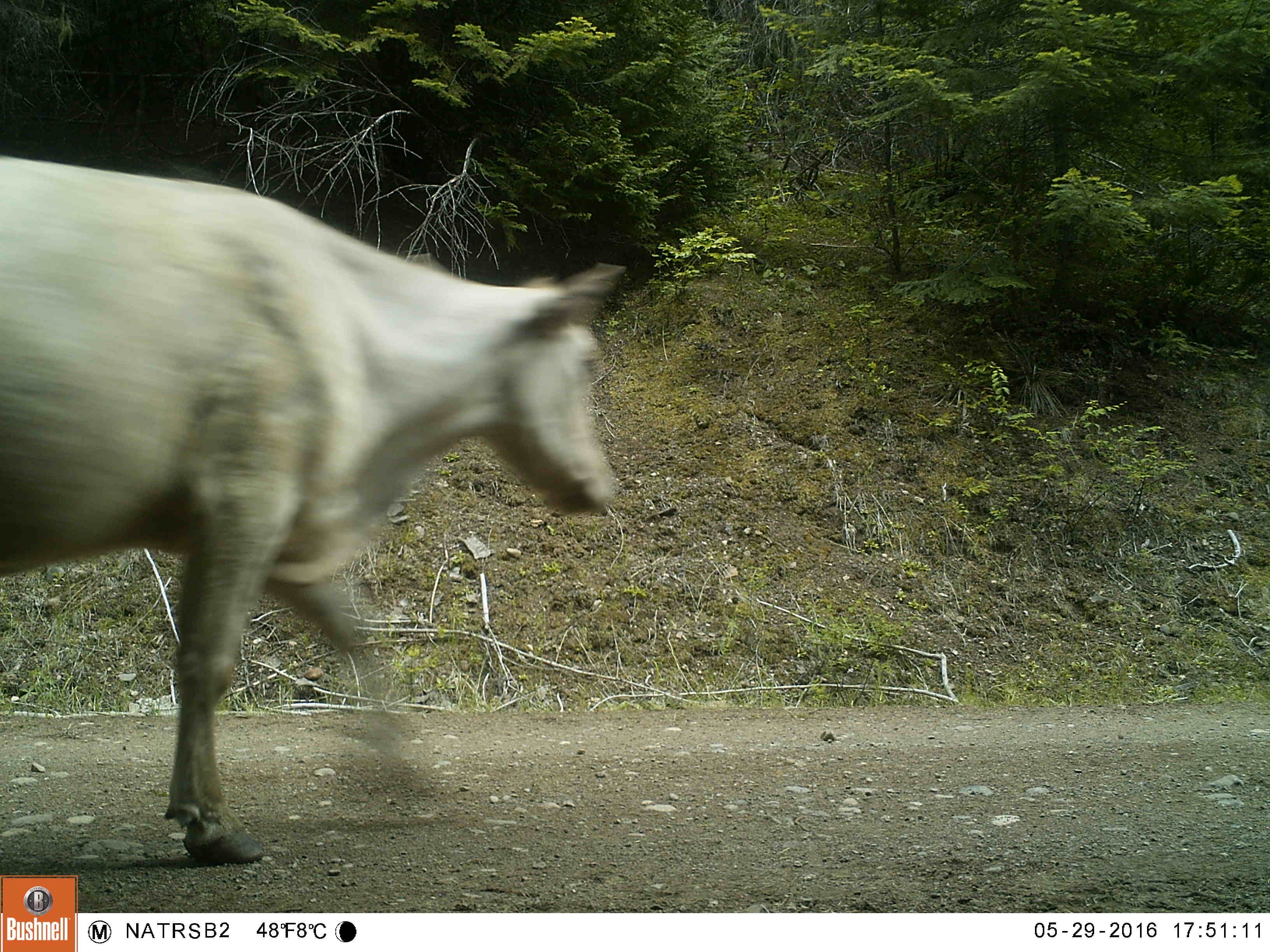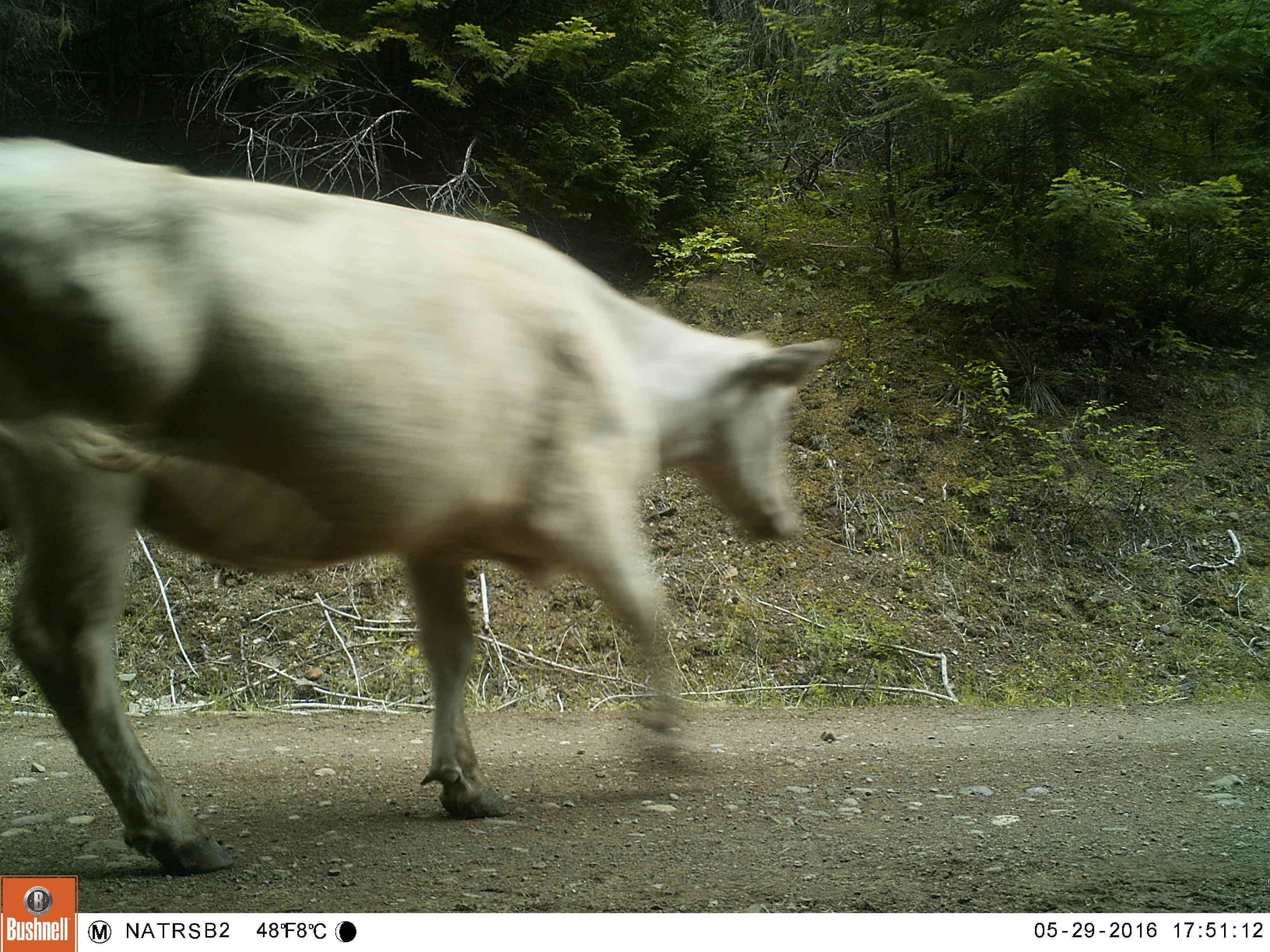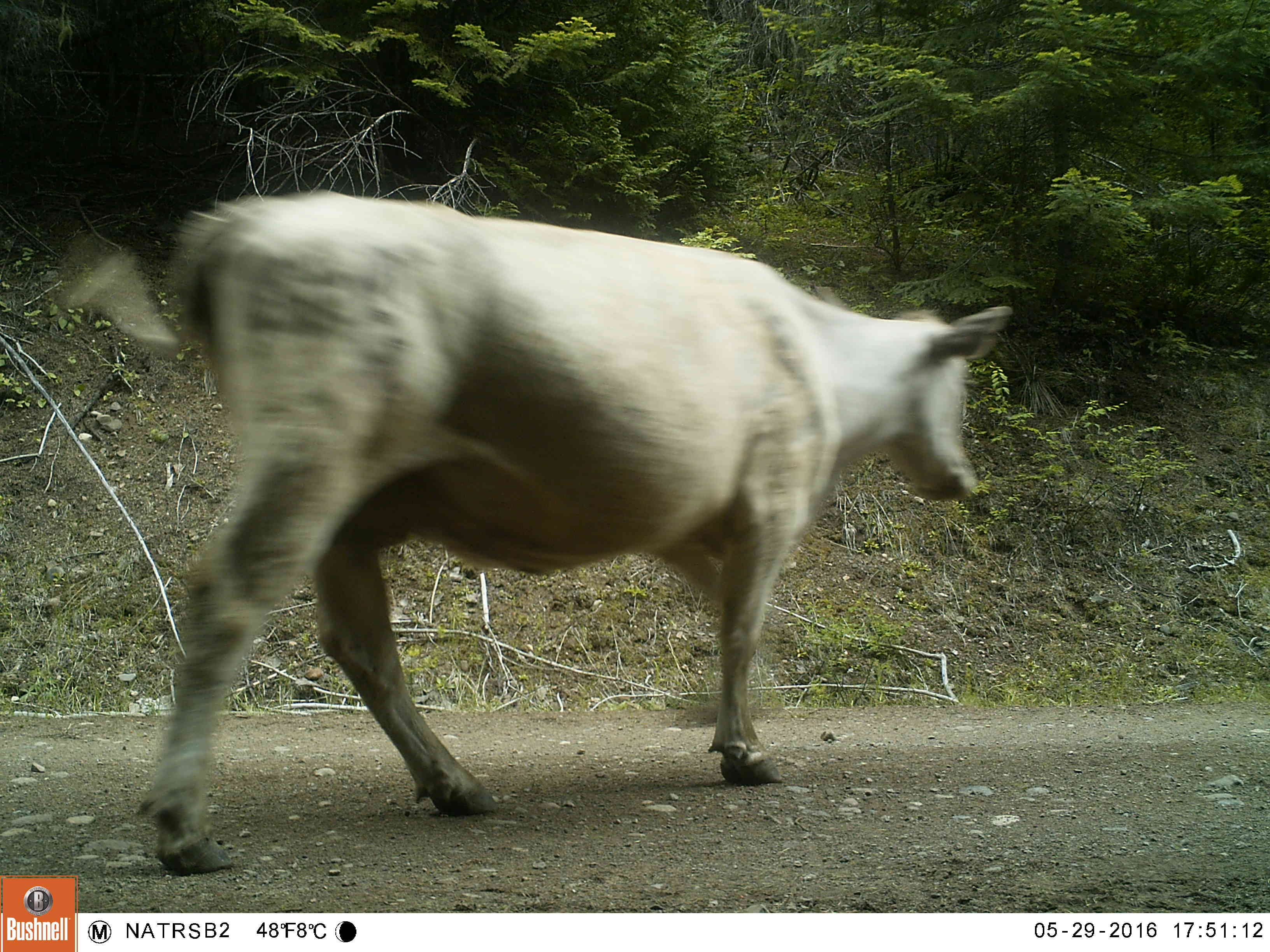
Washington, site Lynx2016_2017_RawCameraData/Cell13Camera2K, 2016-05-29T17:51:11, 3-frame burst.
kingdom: Animalia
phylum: Chordata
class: Mammalia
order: Artiodactyla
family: Bovidae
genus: Bos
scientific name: Bos taurus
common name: domestic cattle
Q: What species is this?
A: Domestic cattle (Bos taurus).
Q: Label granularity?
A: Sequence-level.